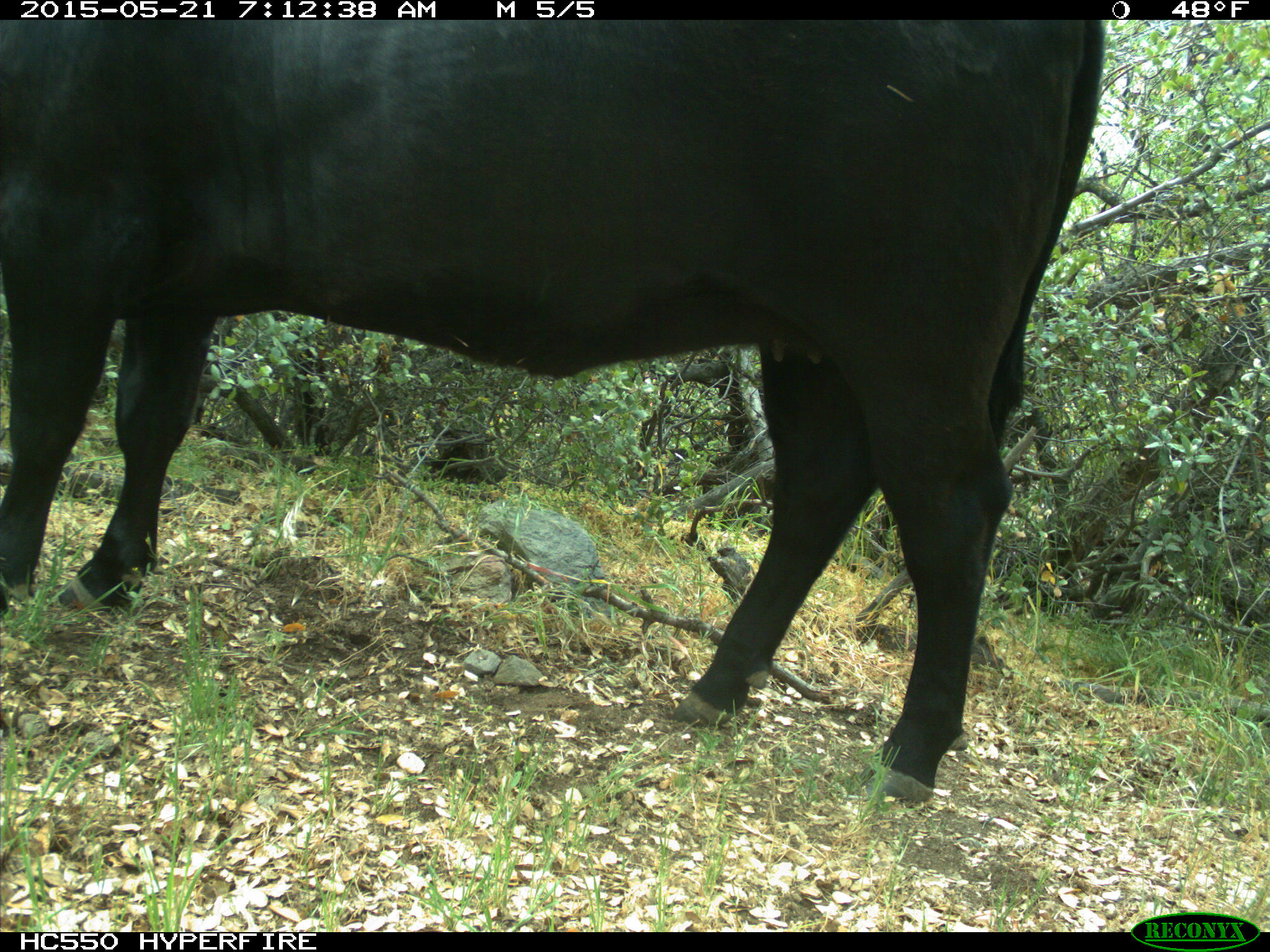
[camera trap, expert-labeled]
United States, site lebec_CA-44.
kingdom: Animalia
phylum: Chordata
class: Mammalia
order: Artiodactyla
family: Bovidae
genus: Bos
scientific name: Bos taurus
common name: domestic cow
Bos taurus (domestic cow).